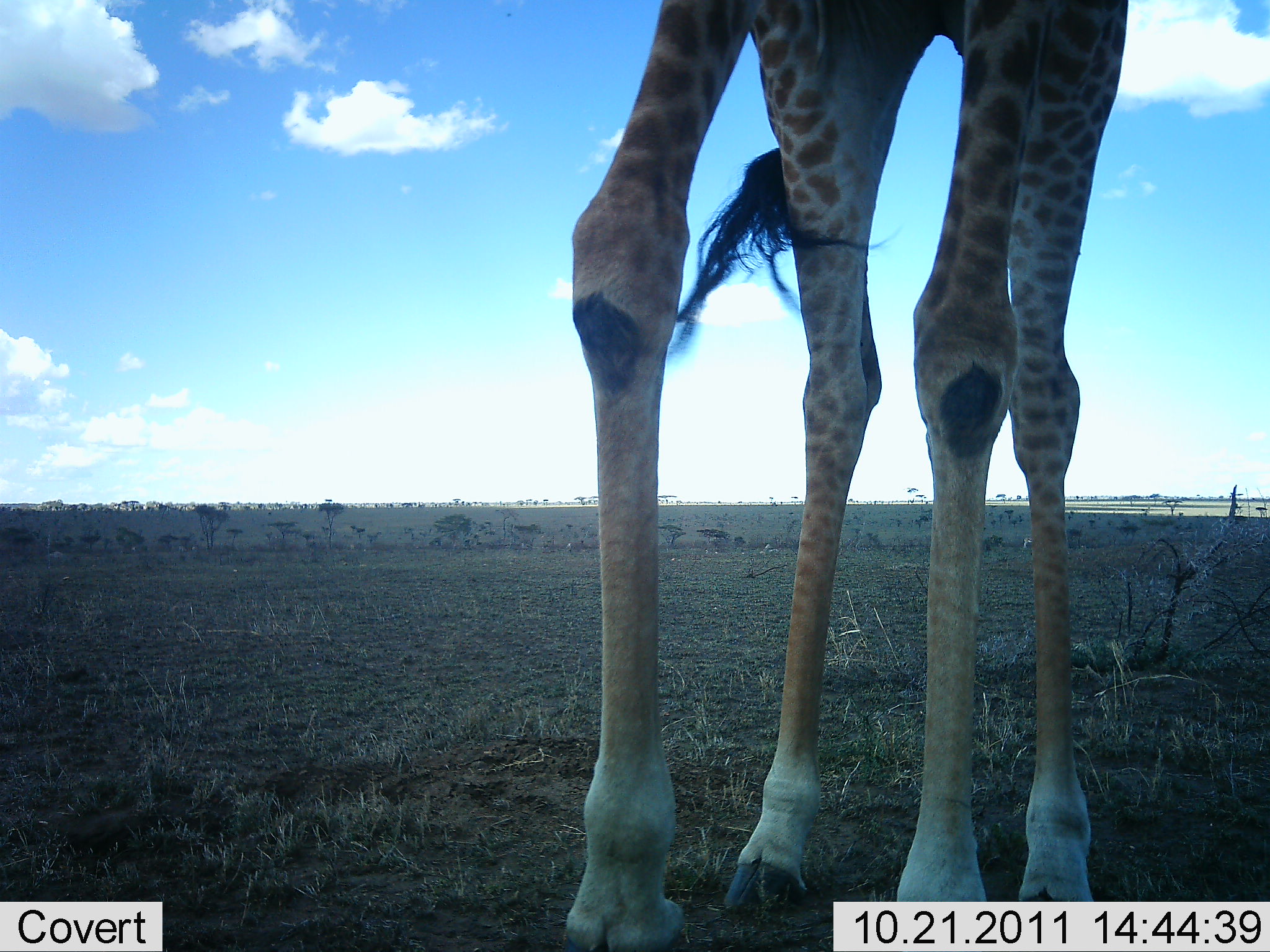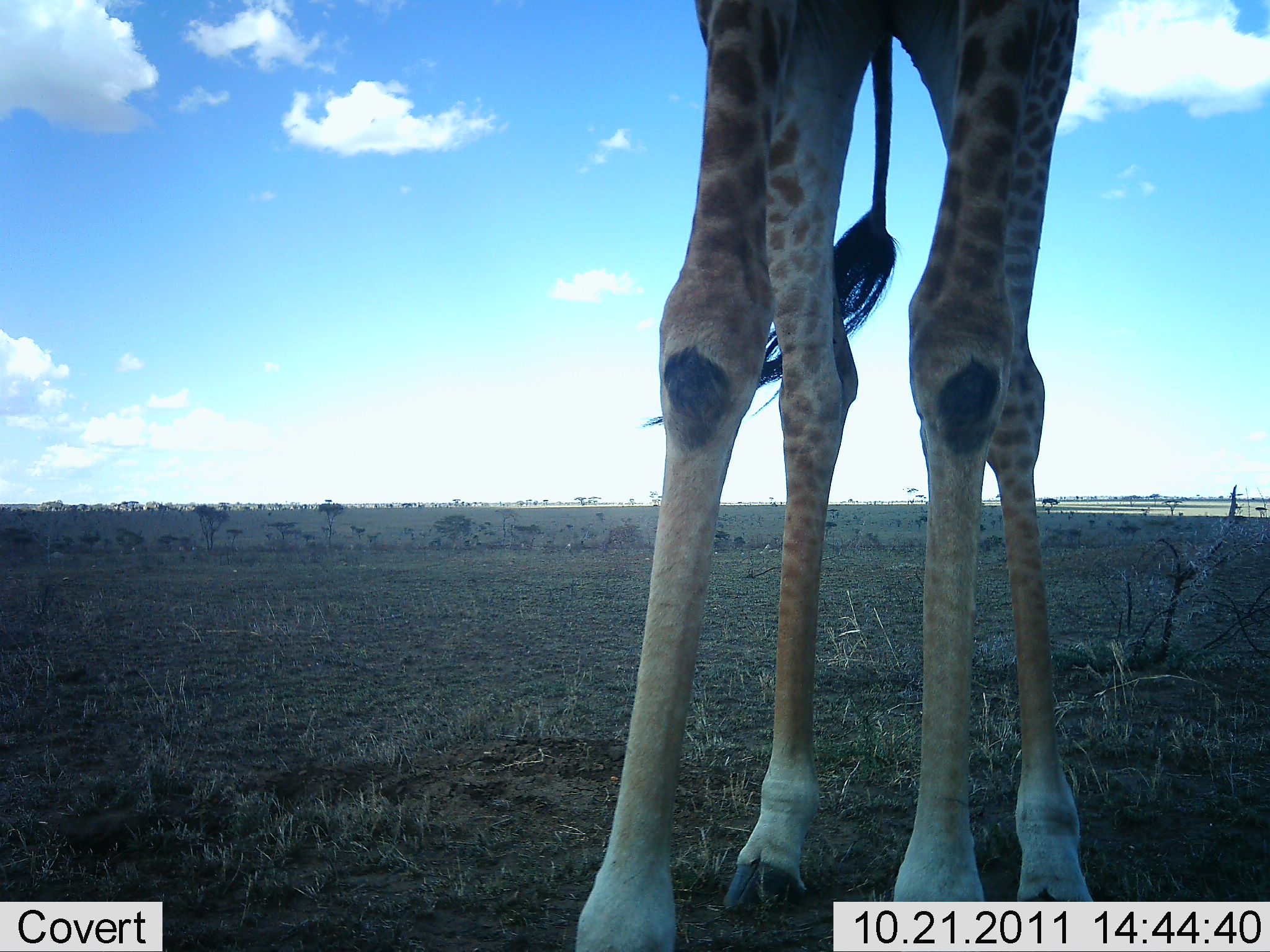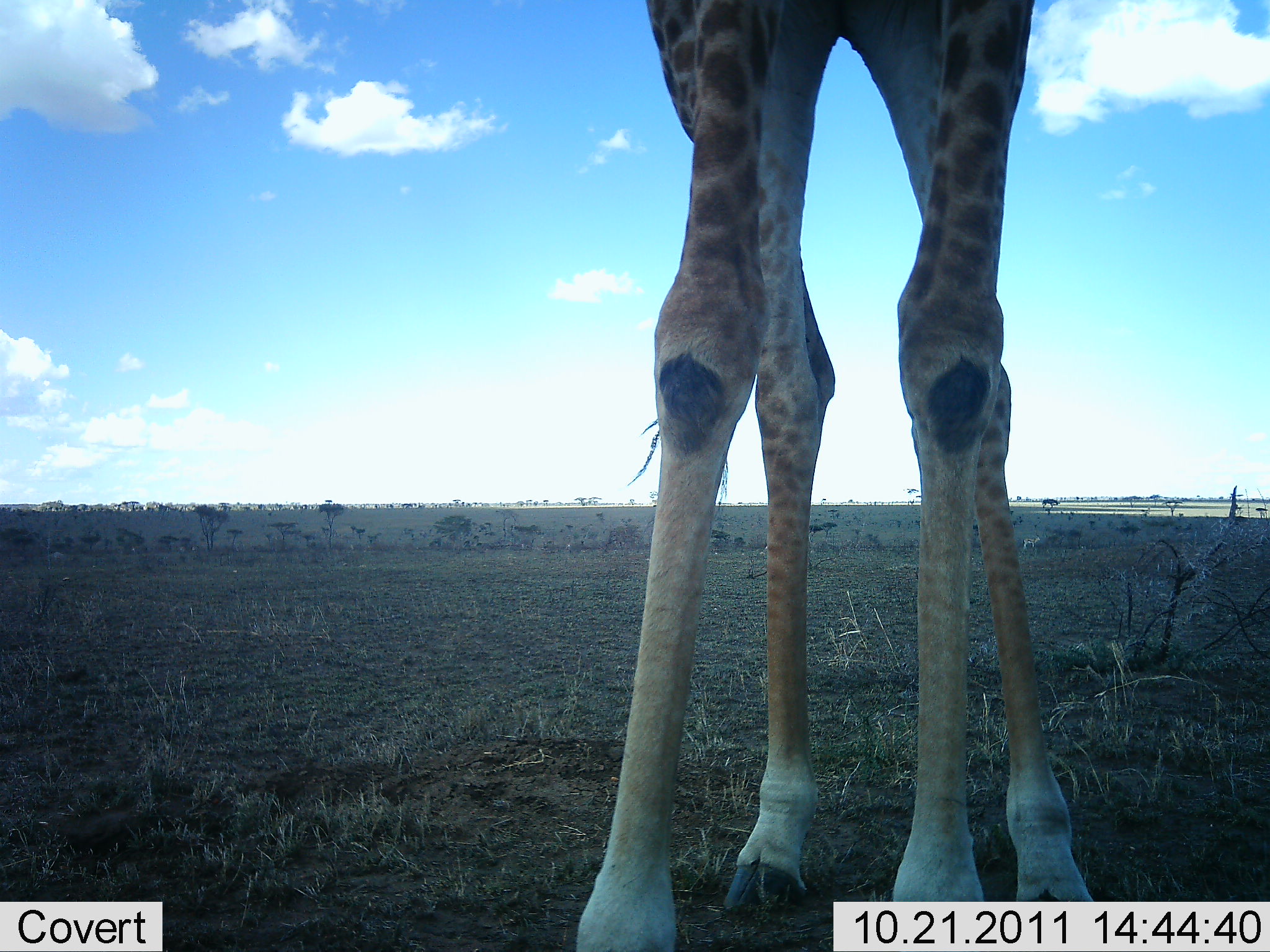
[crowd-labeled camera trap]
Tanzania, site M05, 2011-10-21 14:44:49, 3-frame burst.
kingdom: Animalia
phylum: Chordata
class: Mammalia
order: Artiodactyla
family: Giraffidae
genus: Giraffa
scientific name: Giraffa camelopardalis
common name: giraffe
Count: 1.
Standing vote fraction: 70%.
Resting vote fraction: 0%.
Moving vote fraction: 20%.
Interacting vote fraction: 0%.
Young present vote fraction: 0%.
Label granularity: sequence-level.